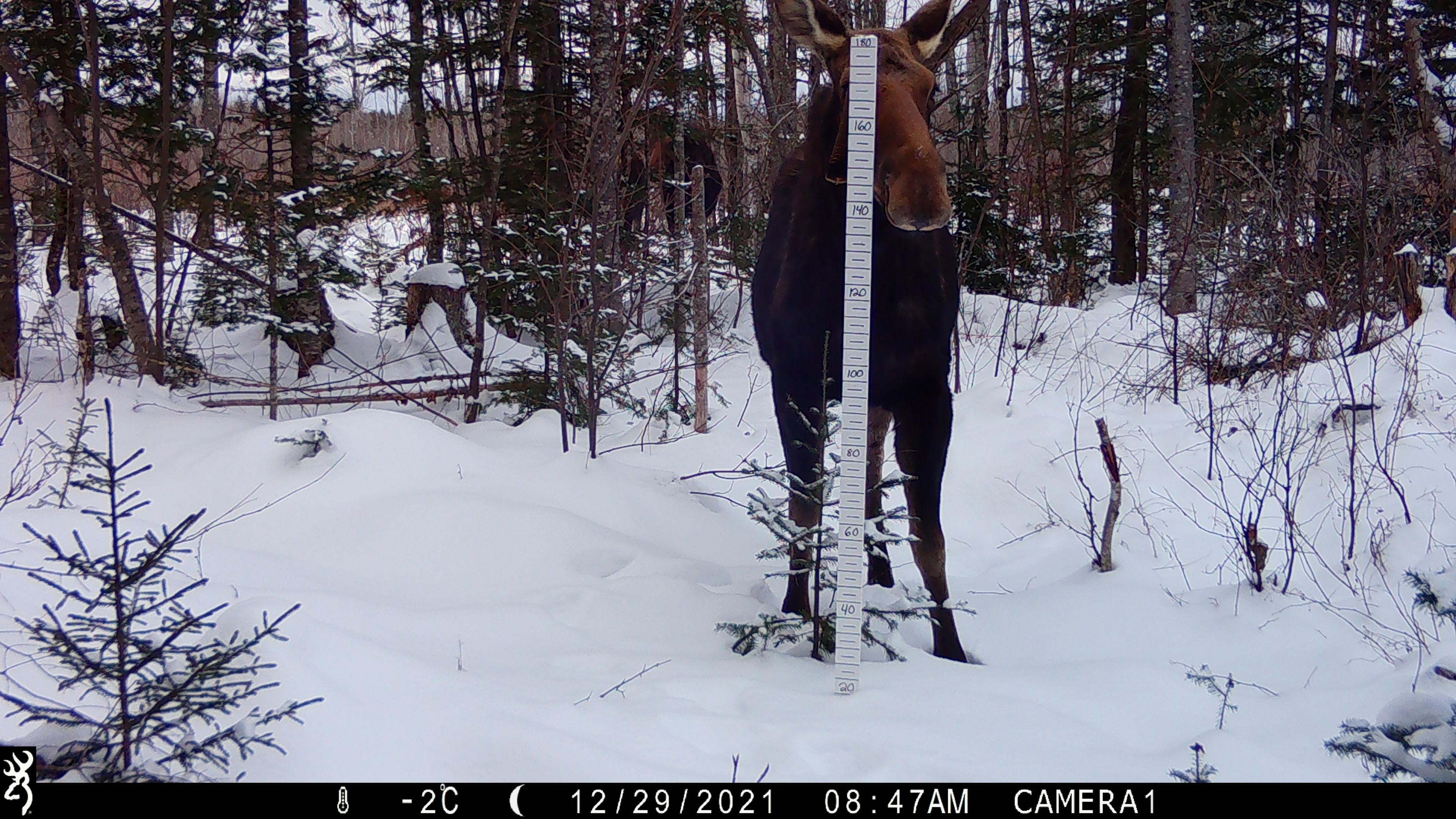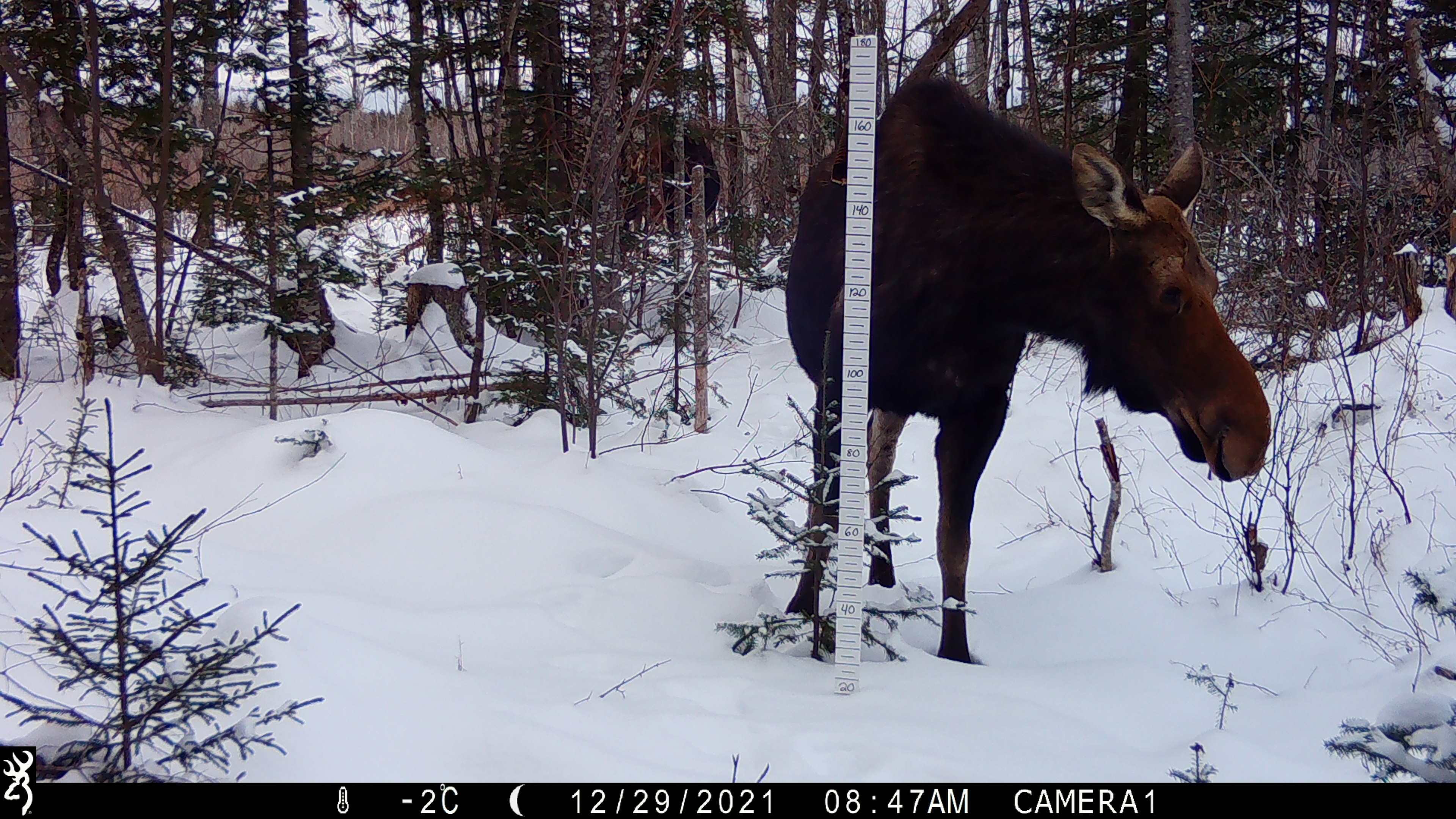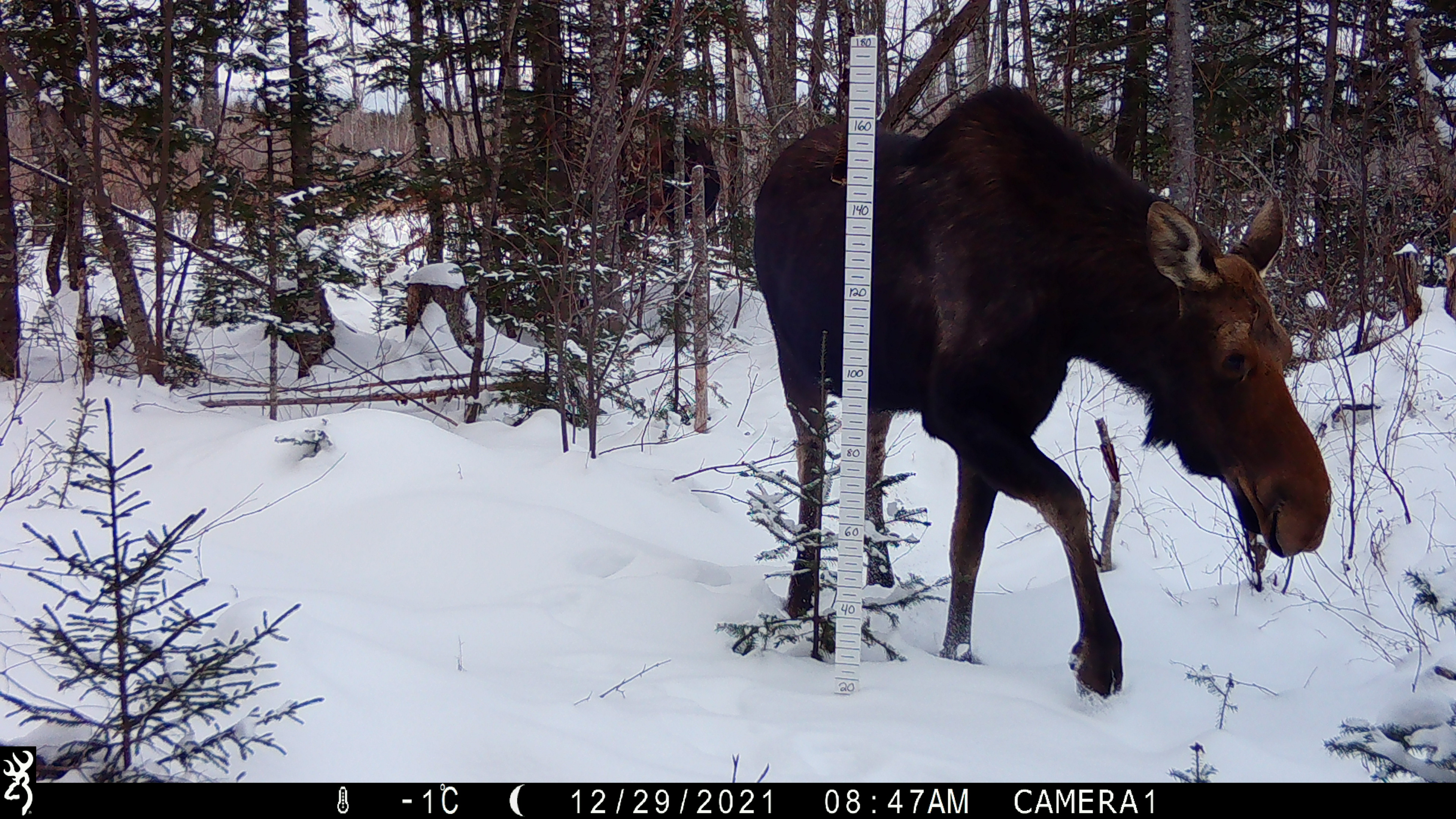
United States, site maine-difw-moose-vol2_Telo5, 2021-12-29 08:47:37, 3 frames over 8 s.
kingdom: Animalia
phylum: Chordata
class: Mammalia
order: Artiodactyla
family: Cervidae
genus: Alces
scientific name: Alces alces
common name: moose